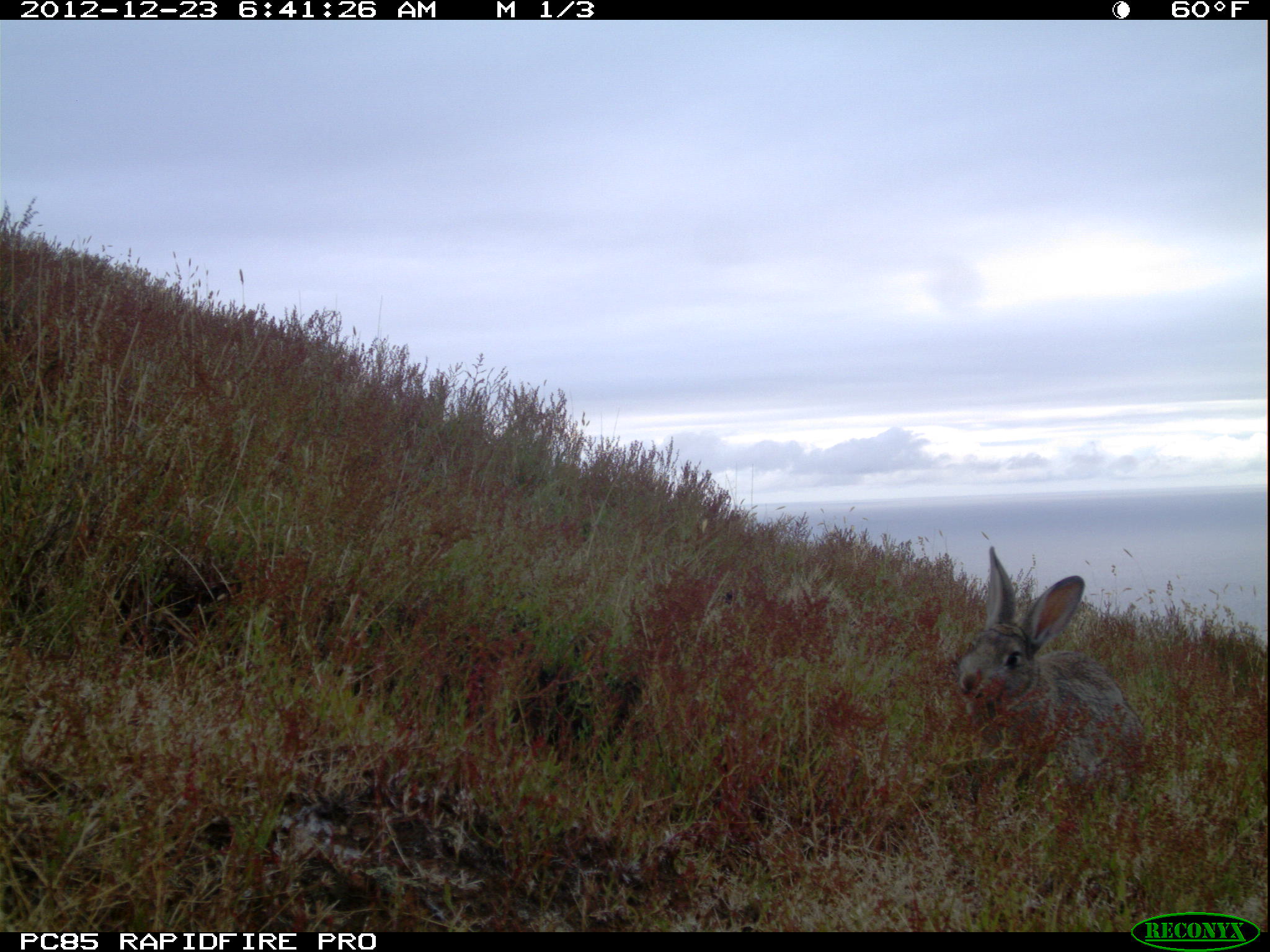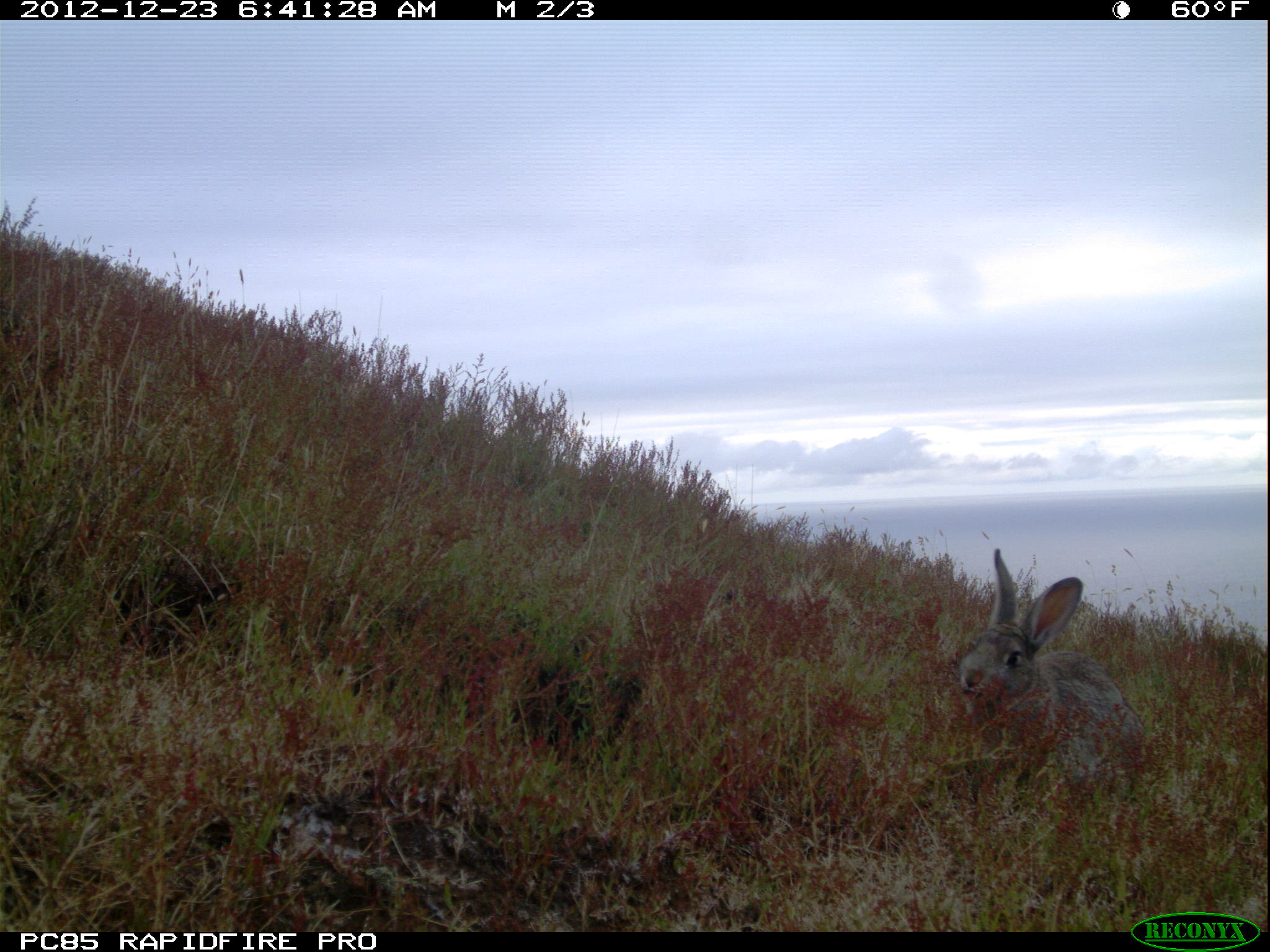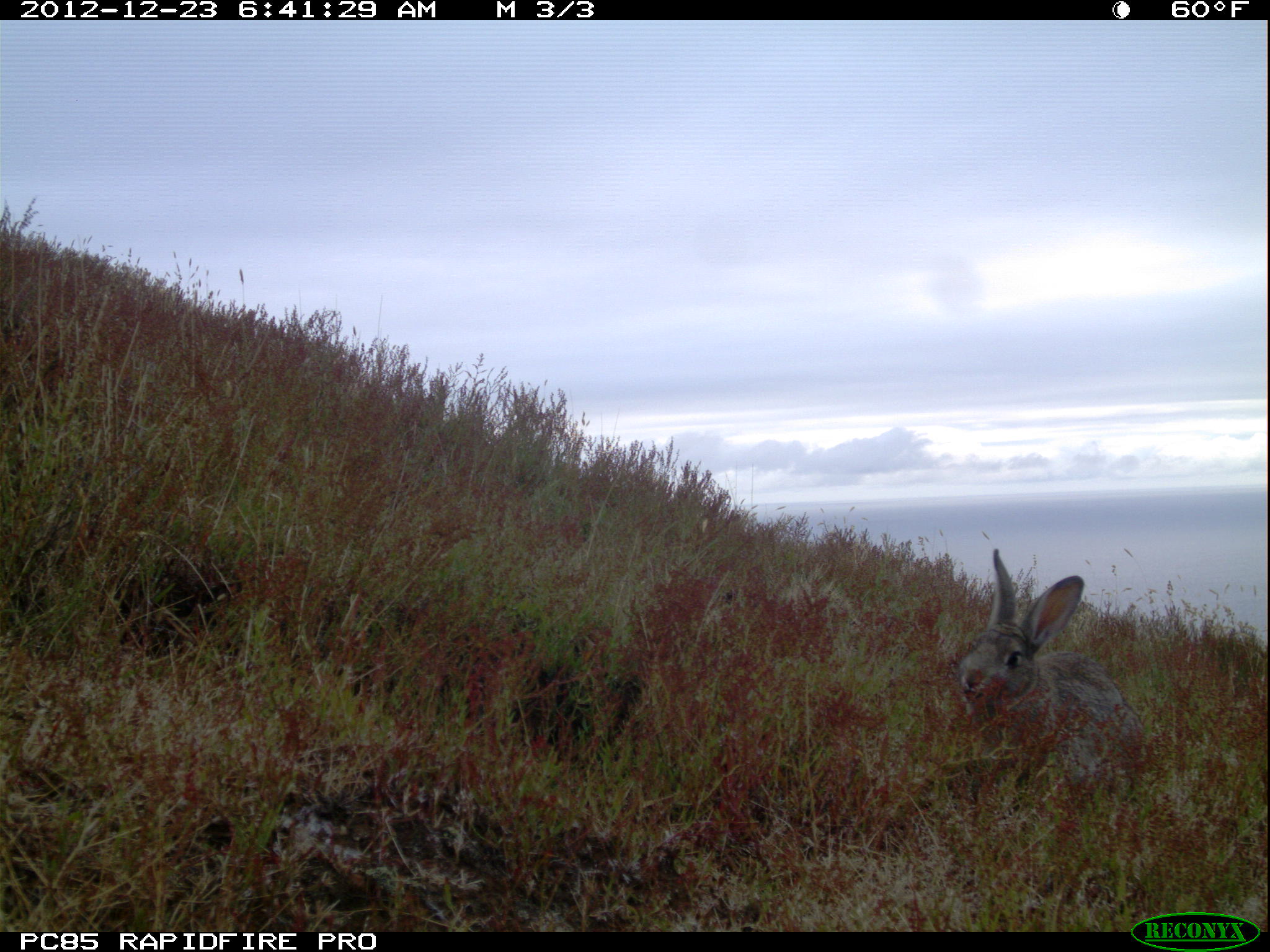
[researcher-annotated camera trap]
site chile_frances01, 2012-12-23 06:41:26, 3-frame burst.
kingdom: Animalia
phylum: Chordata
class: Mammalia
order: Lagomorpha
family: Leporidae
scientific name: Leporidae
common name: rabbits and hares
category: rabbit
Rabbit (rabbits and hares) (Leporidae).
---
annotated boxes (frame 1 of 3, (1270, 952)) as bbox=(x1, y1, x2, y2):
rabbit: bbox=(946, 542, 1148, 811)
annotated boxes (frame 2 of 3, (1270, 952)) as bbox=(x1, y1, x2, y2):
rabbit: bbox=(948, 545, 1148, 803)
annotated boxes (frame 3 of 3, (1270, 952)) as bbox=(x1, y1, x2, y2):
rabbit: bbox=(947, 544, 1147, 801)